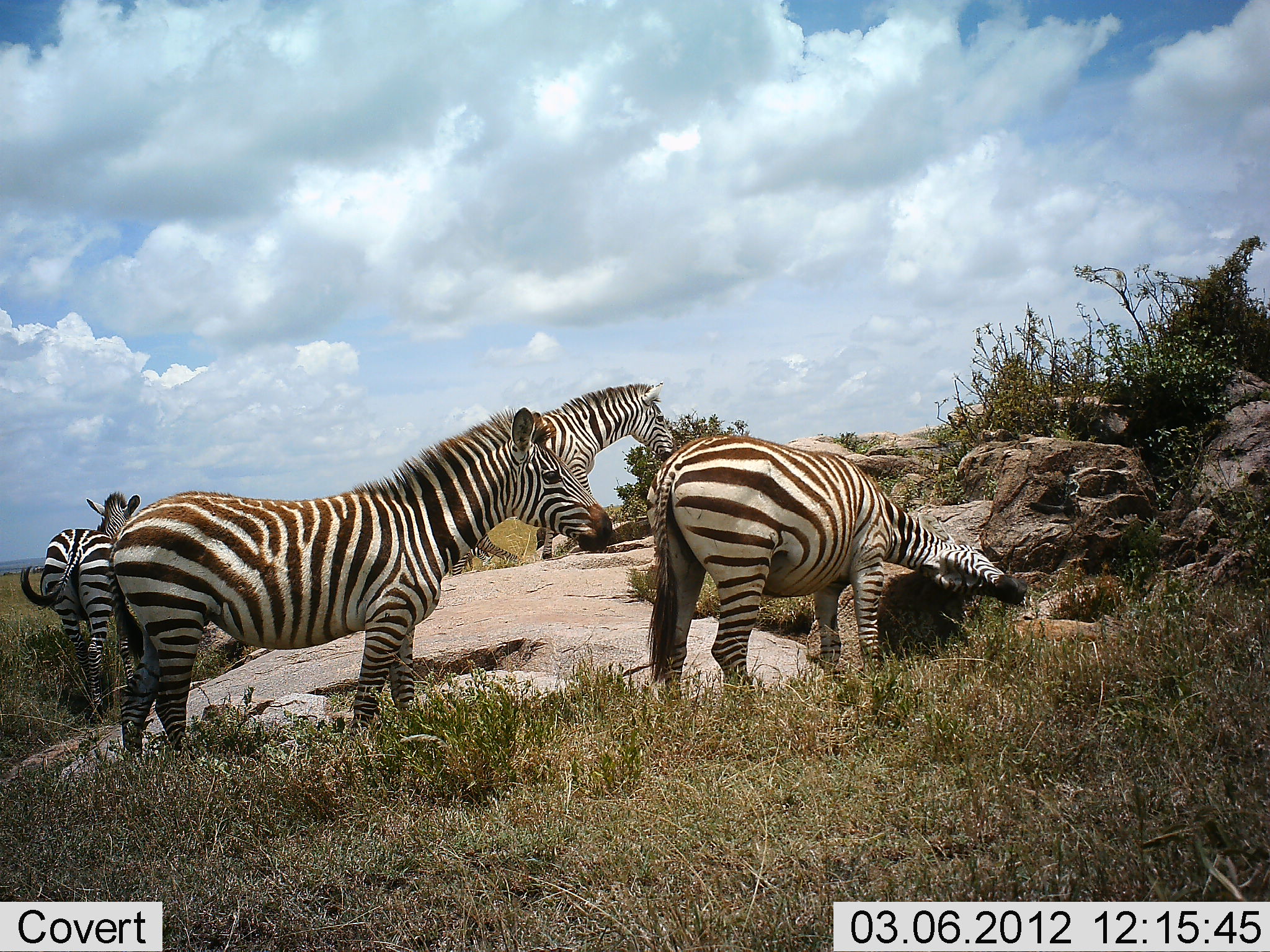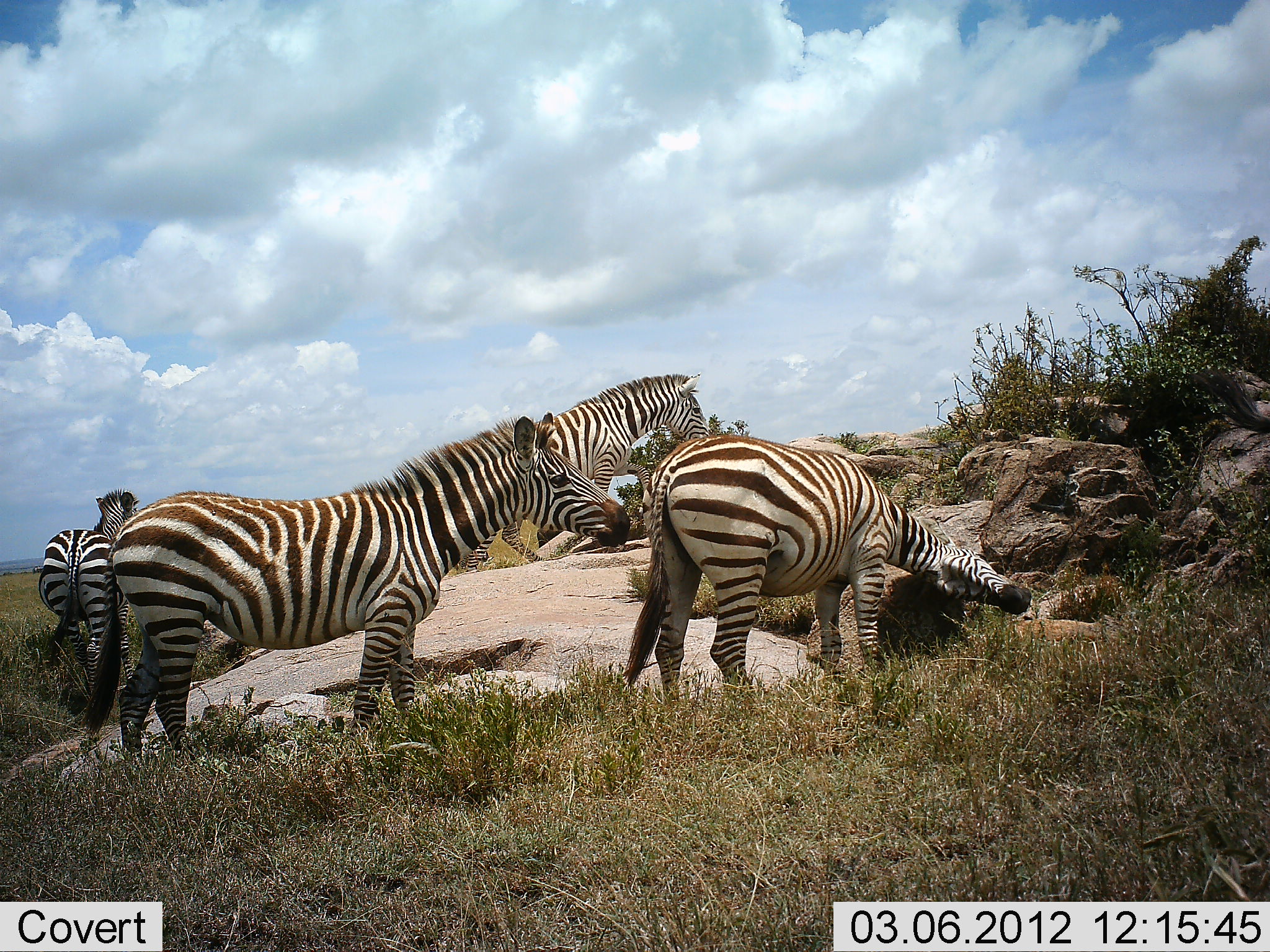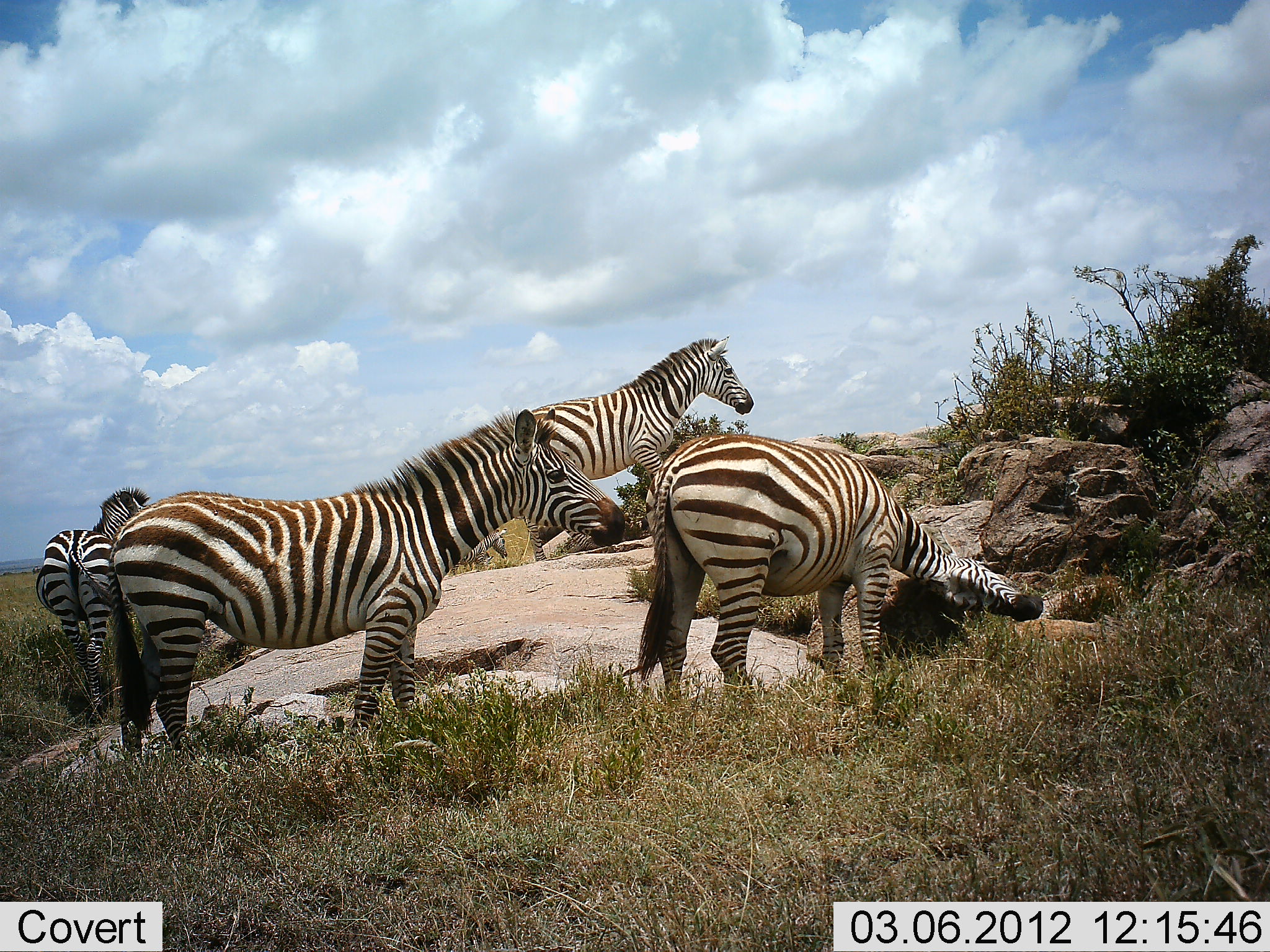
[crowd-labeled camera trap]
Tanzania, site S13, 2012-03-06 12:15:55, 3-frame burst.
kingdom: Animalia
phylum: Chordata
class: Mammalia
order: Perissodactyla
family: Equidae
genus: Equus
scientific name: Equus quagga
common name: plains zebra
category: zebra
Zebra (plains zebra) (Equus quagga), count 4. Behavior (volunteer vote fractions): standing 86%, resting 5%, moving 48%, interacting 19%. Young present (vote fraction): 5%. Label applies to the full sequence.